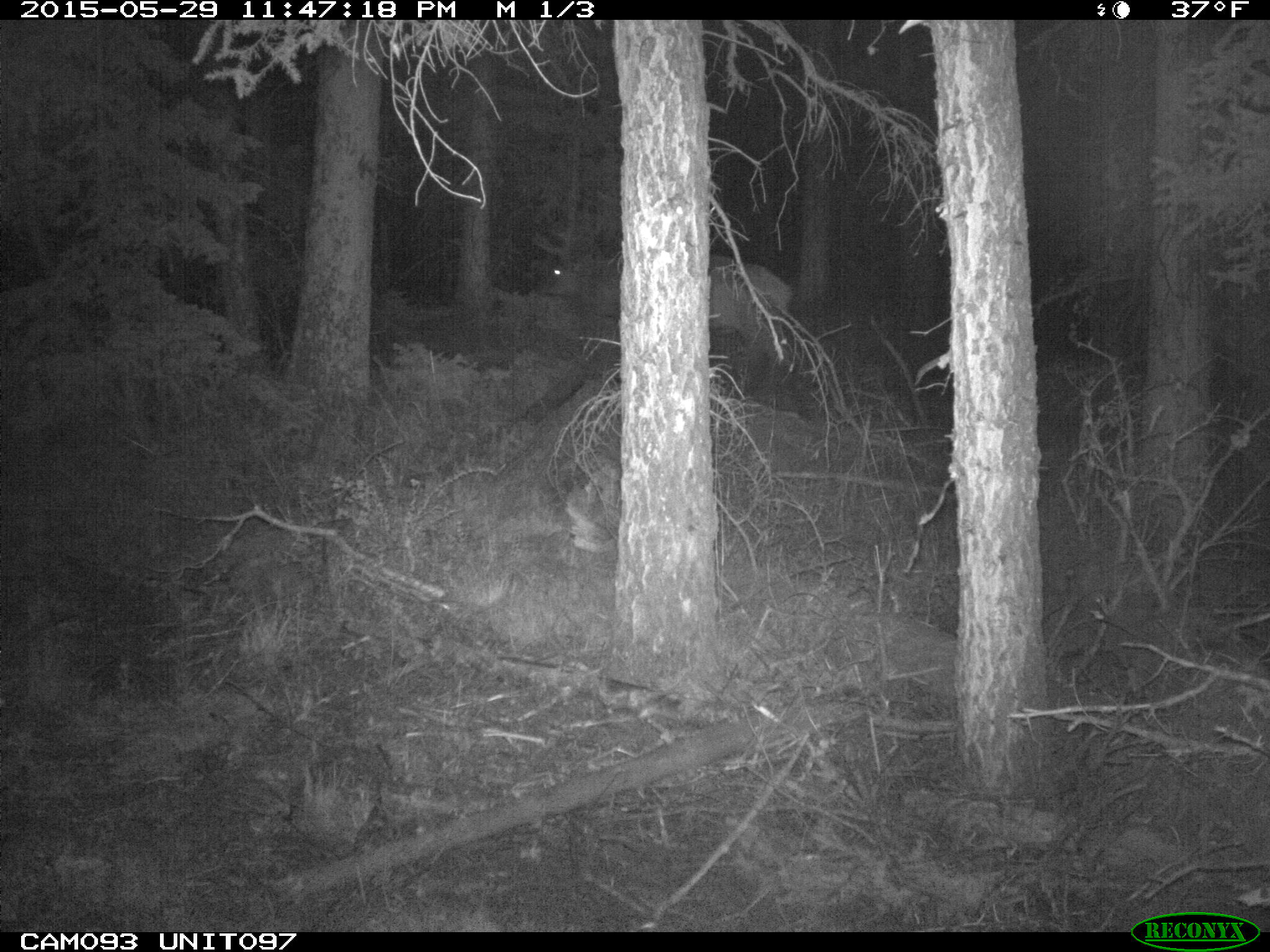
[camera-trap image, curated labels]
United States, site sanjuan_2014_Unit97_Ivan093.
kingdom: Animalia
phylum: Chordata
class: Mammalia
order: Artiodactyla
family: Cervidae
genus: Cervus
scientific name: Cervus elaphus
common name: red deer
Cervus elaphus (red deer).